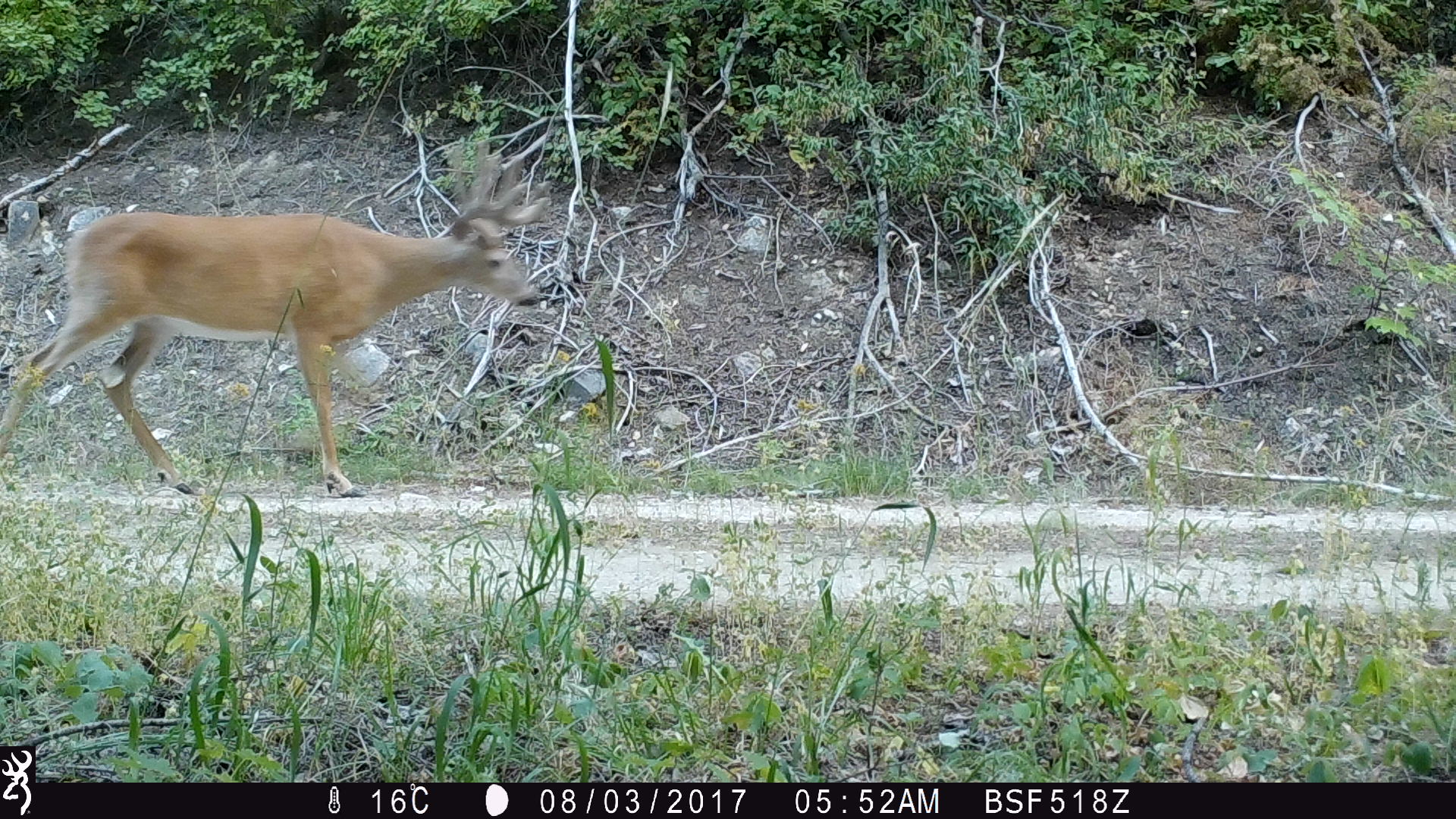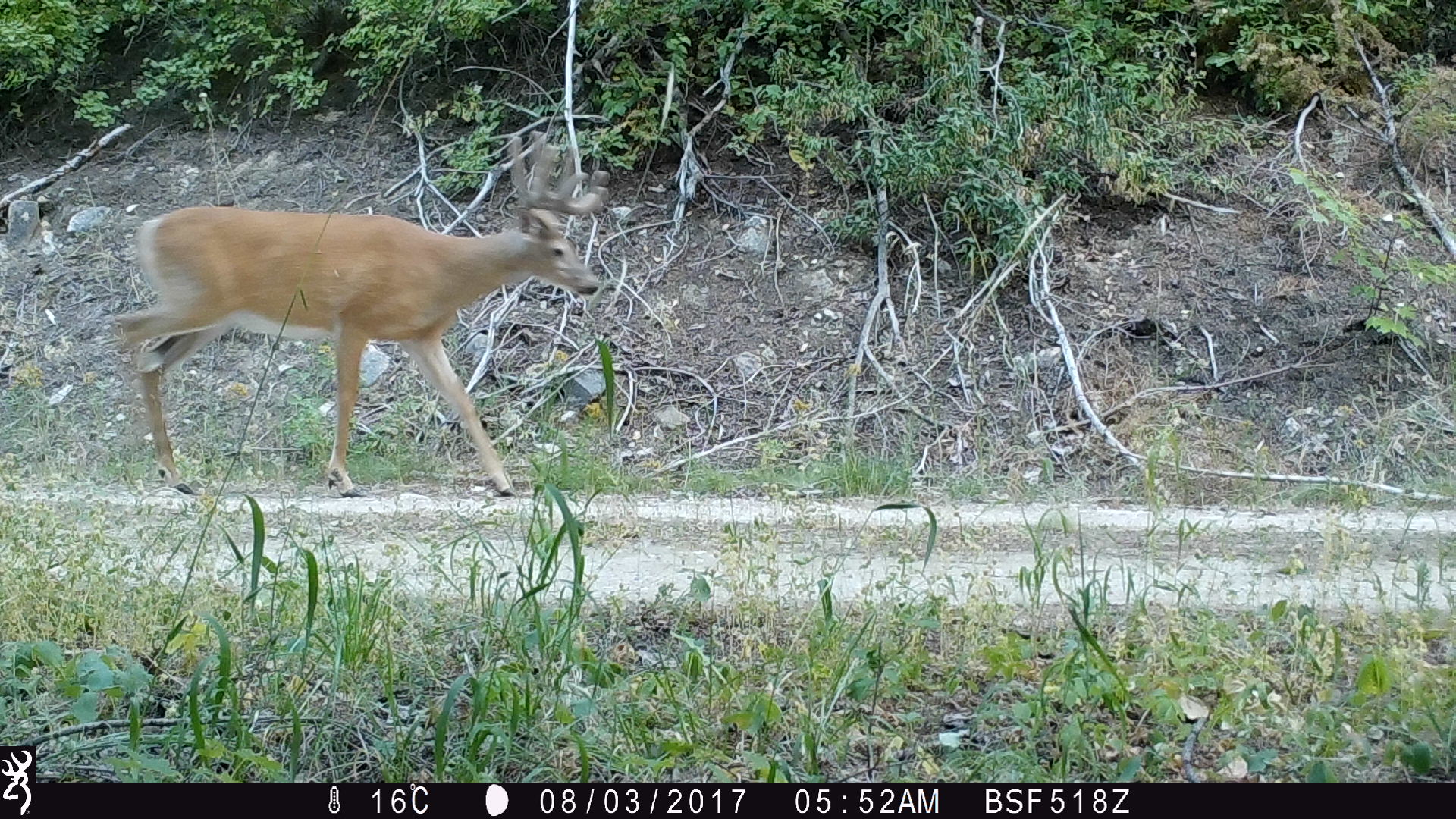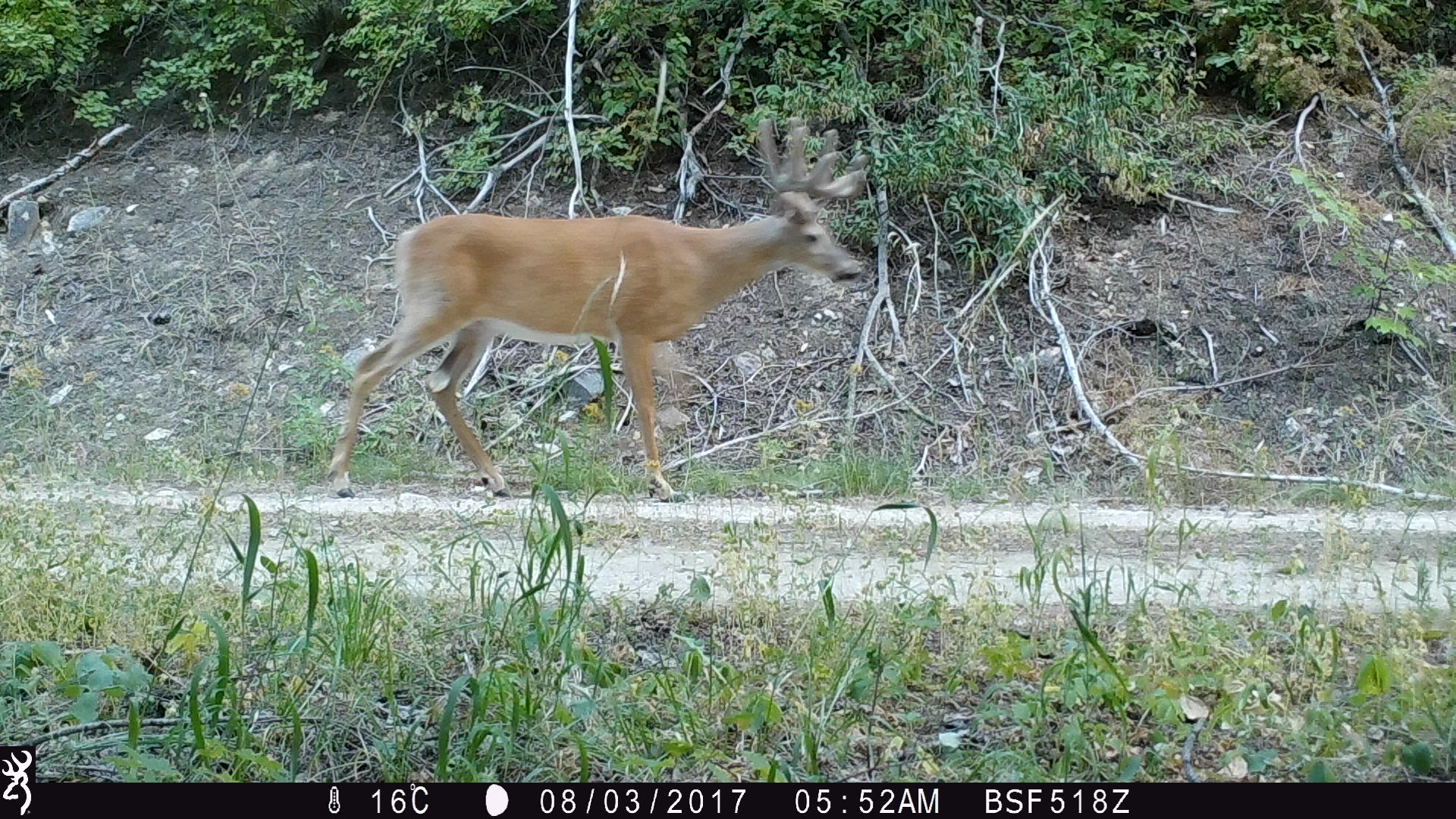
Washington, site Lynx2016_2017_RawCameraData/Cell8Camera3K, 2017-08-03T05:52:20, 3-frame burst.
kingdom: Animalia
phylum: Chordata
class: Mammalia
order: Artiodactyla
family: Cervidae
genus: Odocoileus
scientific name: Odocoileus virginianus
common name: white-tailed deer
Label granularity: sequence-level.